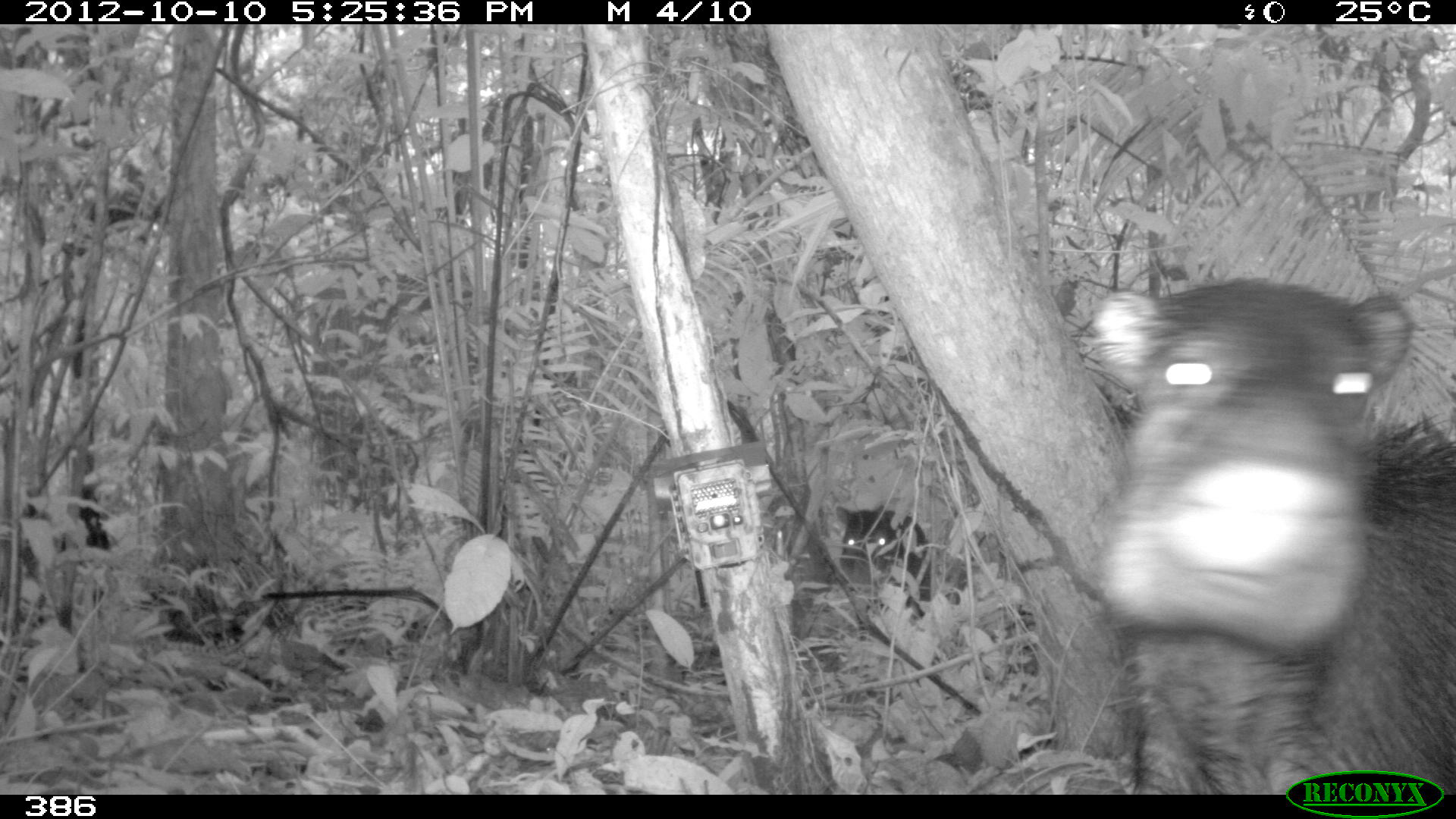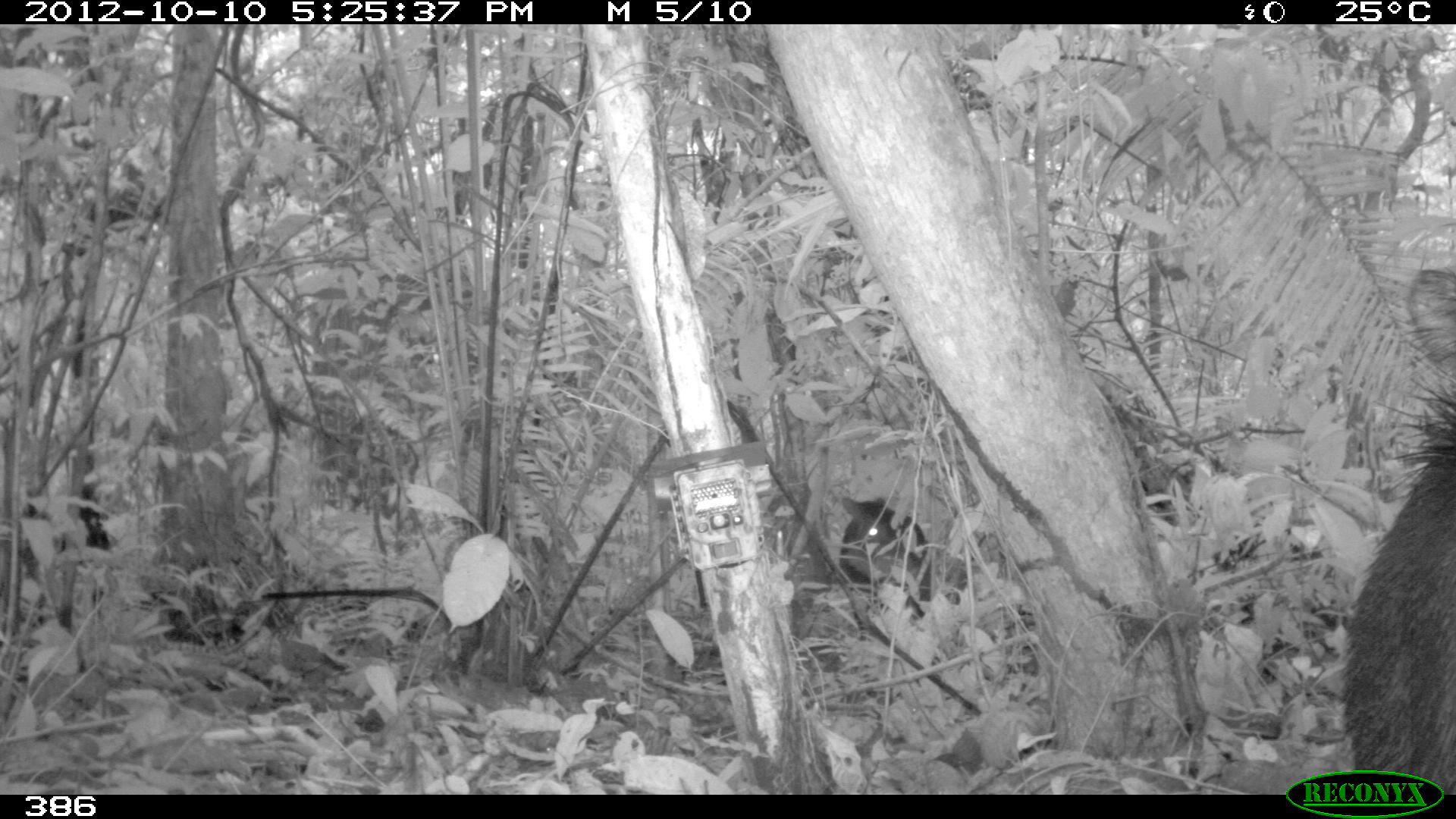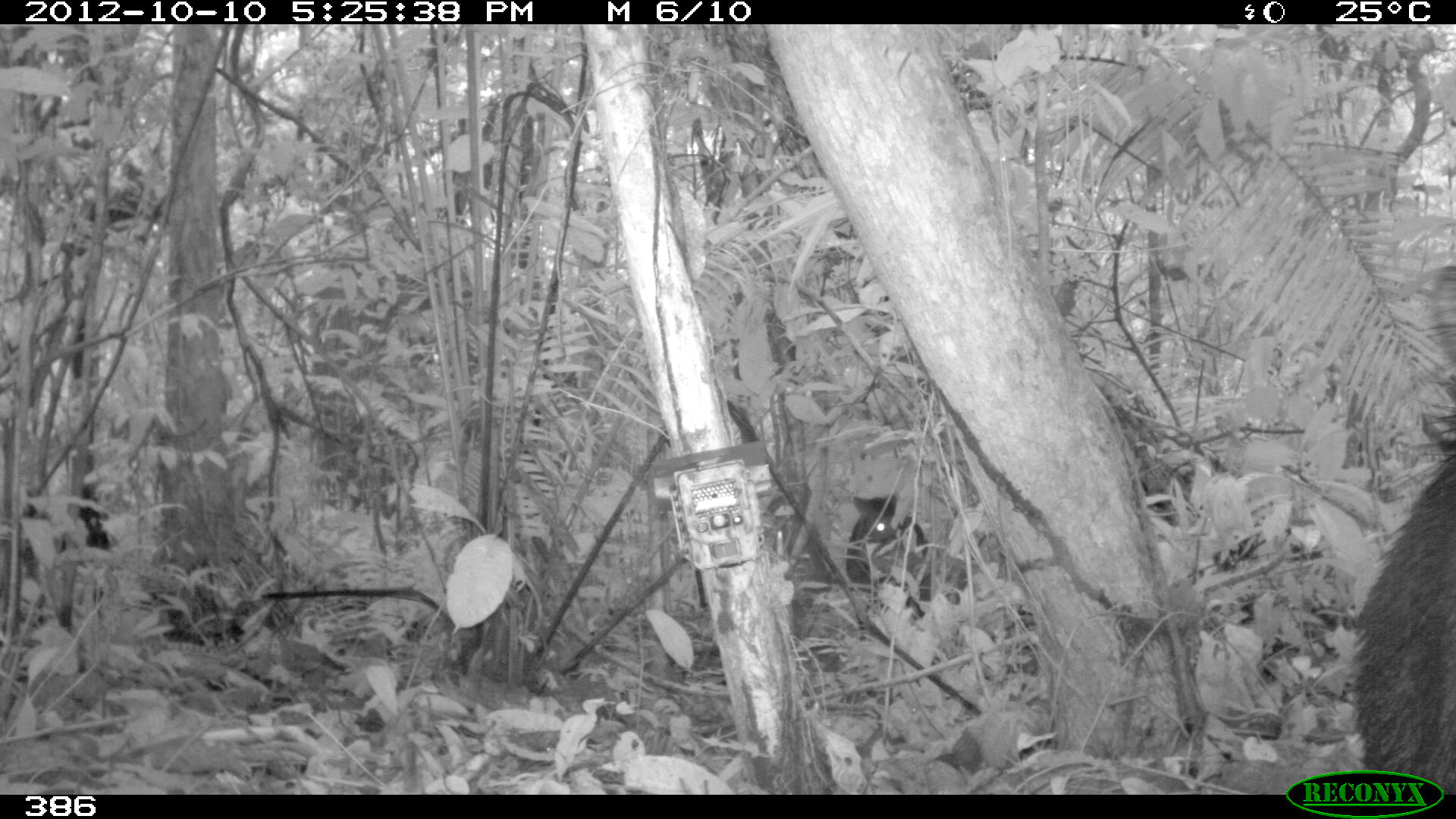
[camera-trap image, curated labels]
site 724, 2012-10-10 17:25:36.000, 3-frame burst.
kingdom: Animalia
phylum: Chordata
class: Mammalia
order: Artiodactyla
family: Tayassuidae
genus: Tayassu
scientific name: Tayassu pecari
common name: white-lipped peccary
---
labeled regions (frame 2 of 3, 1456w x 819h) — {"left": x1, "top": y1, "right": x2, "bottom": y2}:
tayassu pecari: {"left": 1339, "top": 361, "right": 1455, "bottom": 795}; {"left": 839, "top": 495, "right": 931, "bottom": 618}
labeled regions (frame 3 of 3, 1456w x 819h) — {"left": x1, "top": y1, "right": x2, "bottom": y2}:
tayassu pecari: {"left": 1348, "top": 395, "right": 1455, "bottom": 794}; {"left": 845, "top": 492, "right": 932, "bottom": 612}